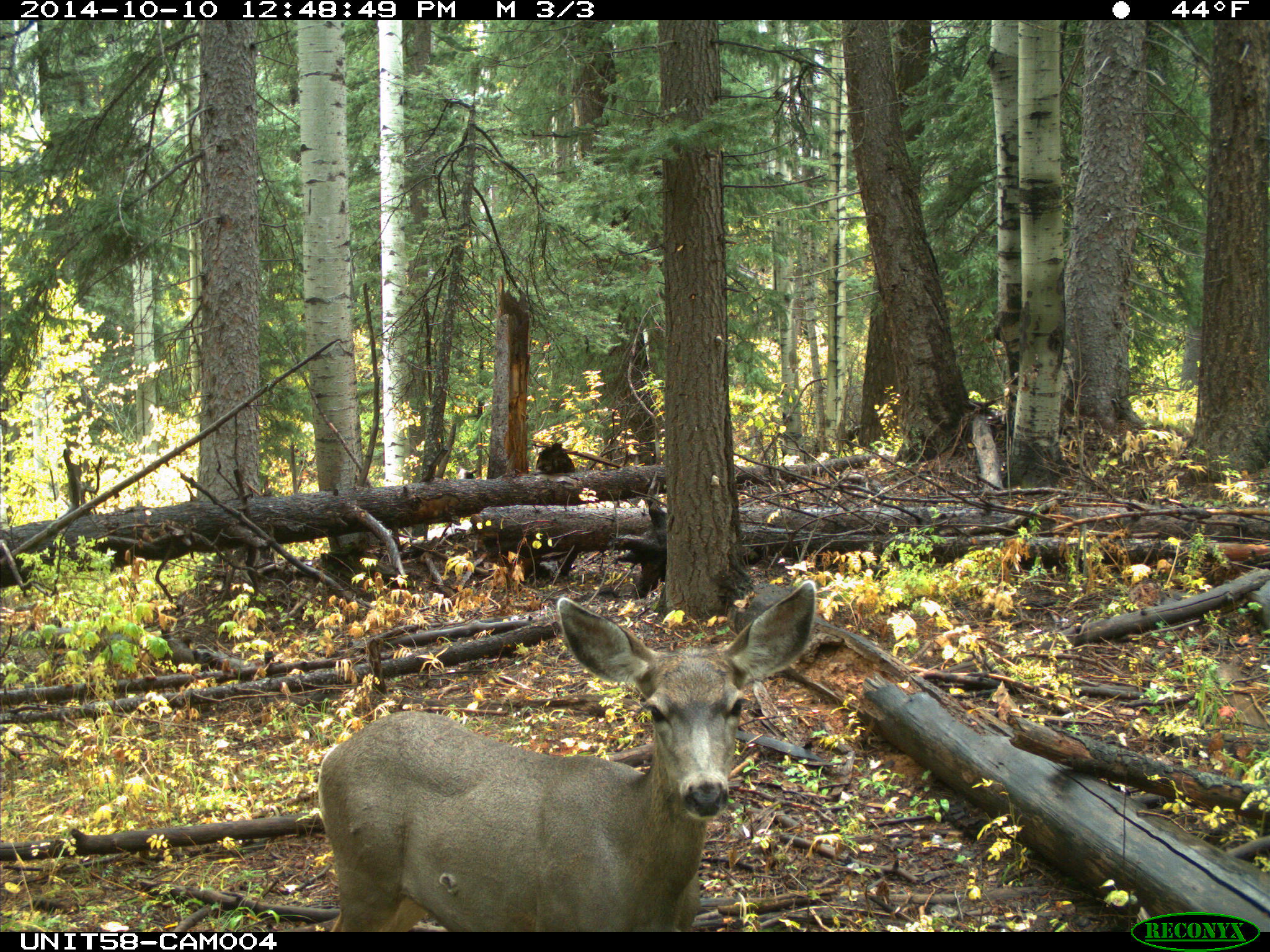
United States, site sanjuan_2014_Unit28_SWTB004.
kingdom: Animalia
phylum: Chordata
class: Mammalia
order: Artiodactyla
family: Cervidae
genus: Odocoileus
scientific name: Odocoileus hemionus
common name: mule deer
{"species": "Odocoileus hemionus (mule deer)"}